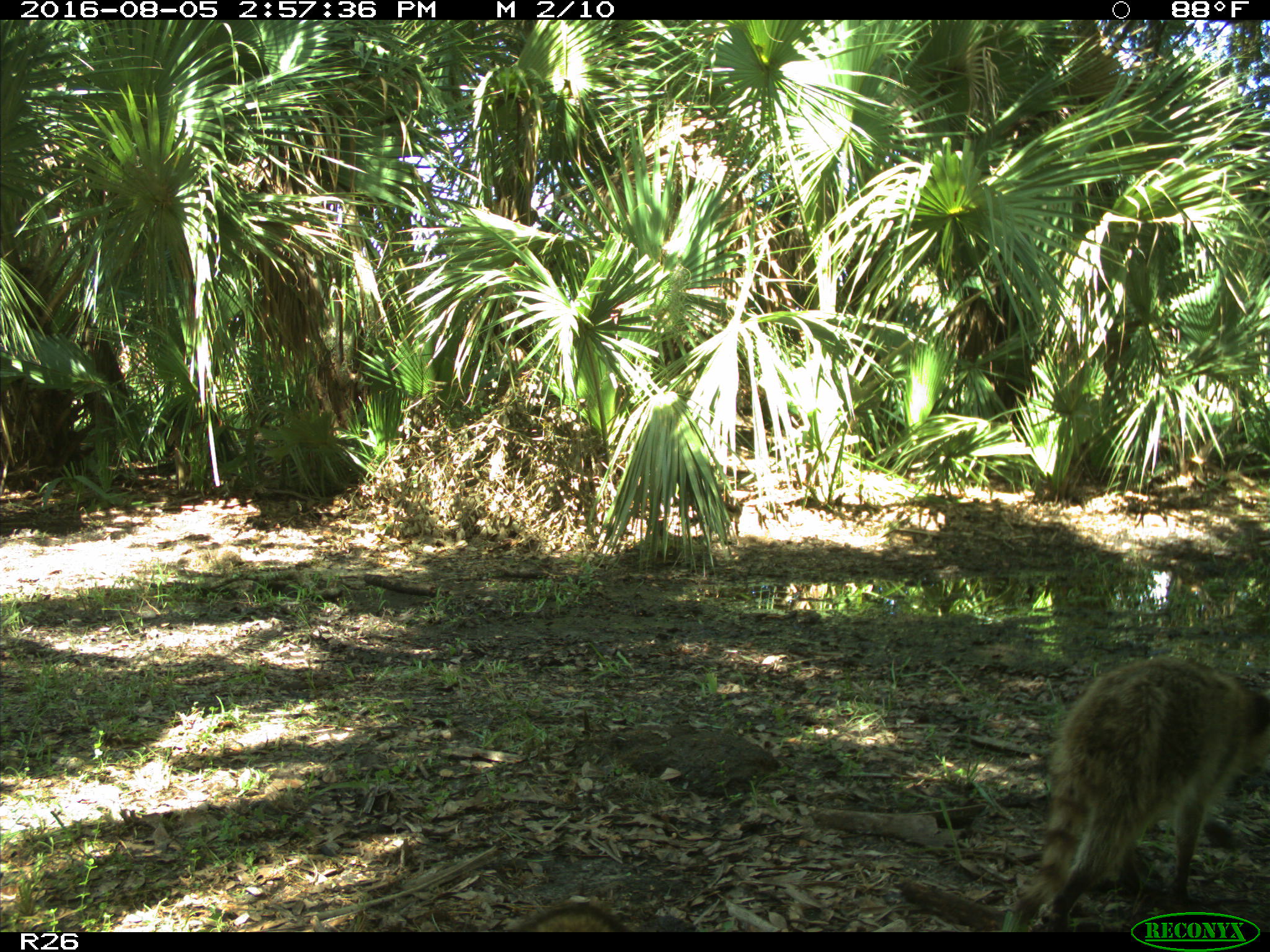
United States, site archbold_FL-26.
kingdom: Animalia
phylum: Chordata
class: Mammalia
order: Carnivora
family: Procyonidae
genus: Procyon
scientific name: Procyon lotor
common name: common raccoon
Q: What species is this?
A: Procyon lotor (common raccoon).